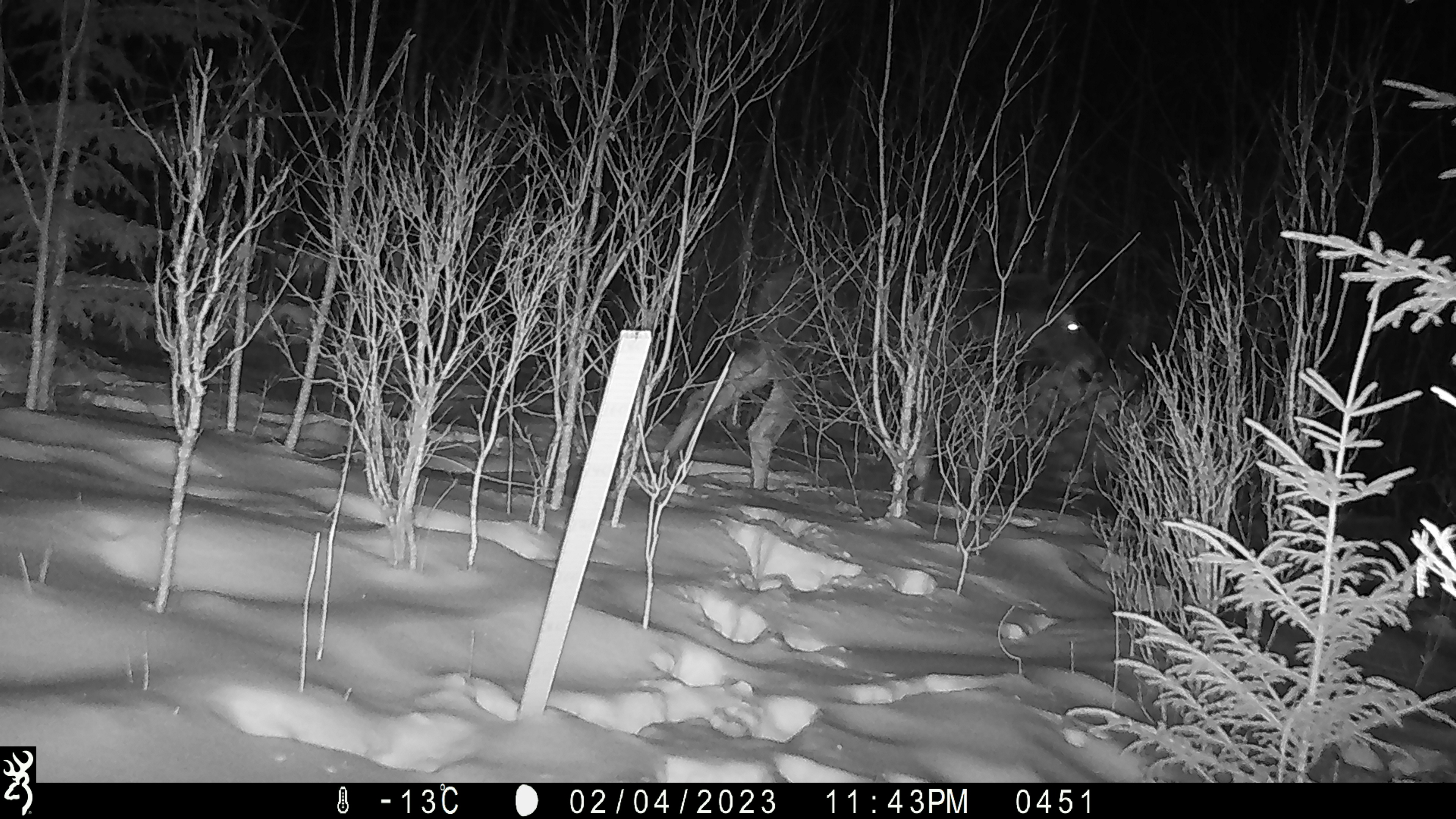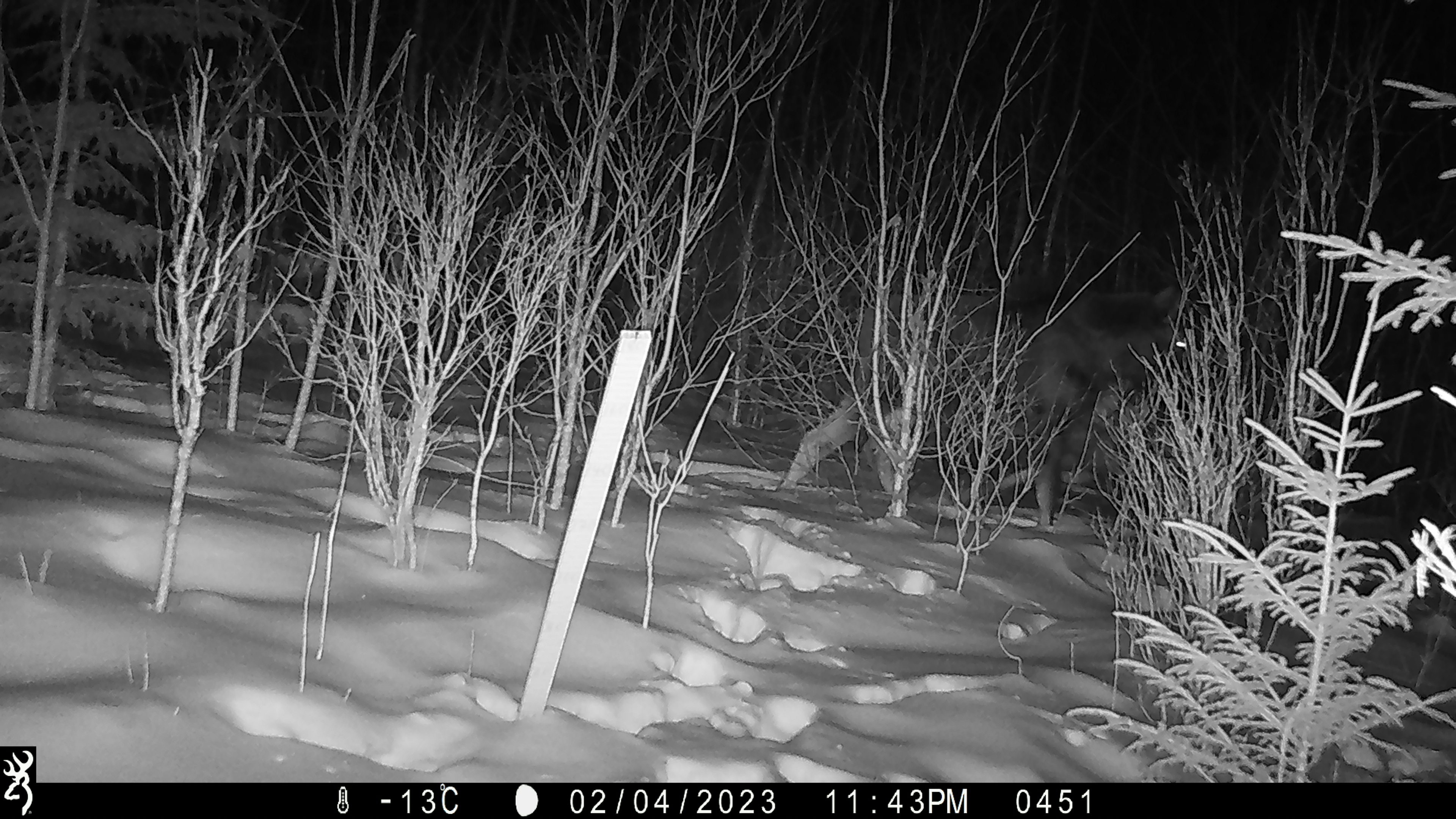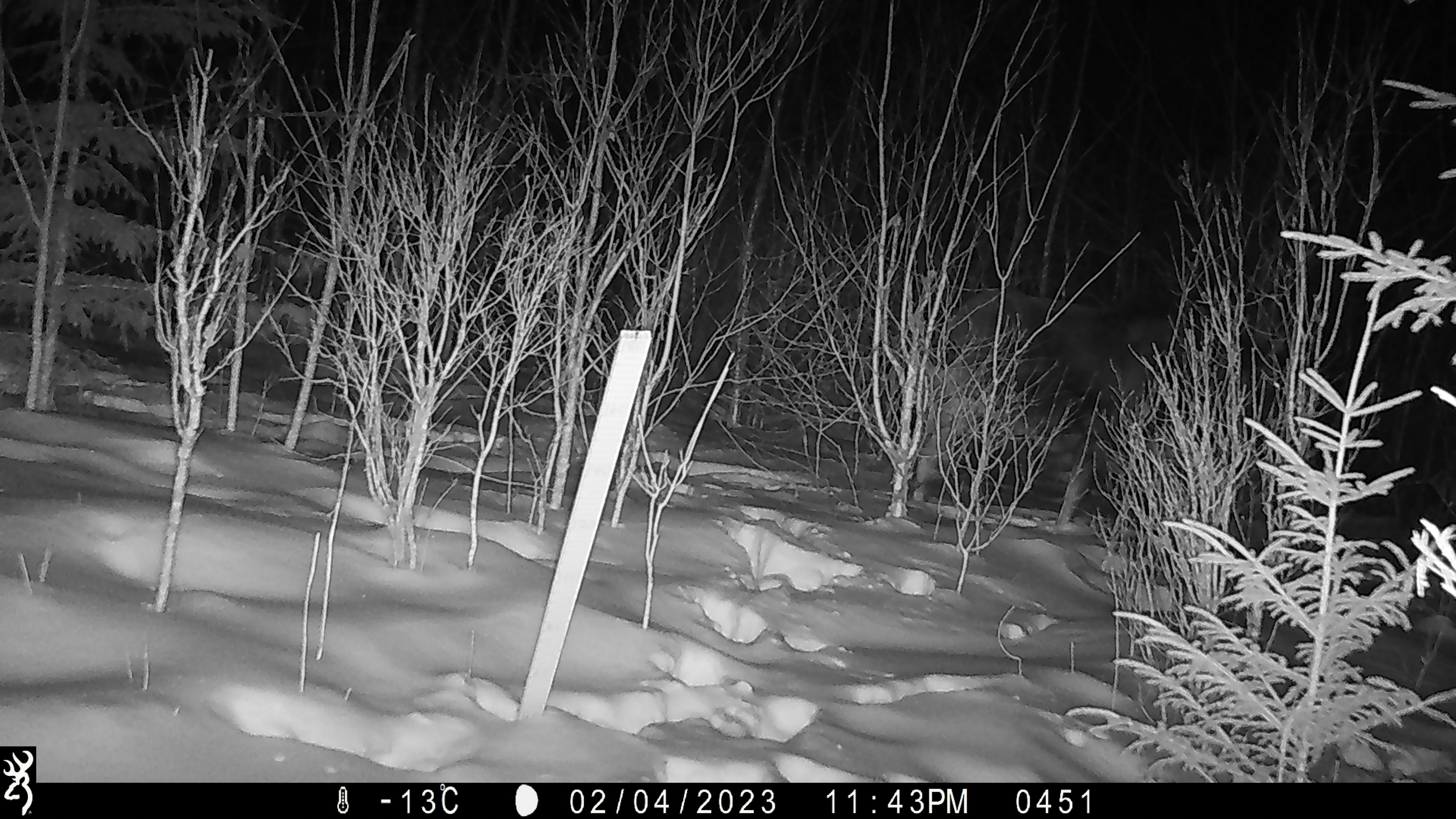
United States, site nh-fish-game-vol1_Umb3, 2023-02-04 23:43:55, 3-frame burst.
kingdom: Animalia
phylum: Chordata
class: Mammalia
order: Artiodactyla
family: Cervidae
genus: Alces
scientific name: Alces alces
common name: moose